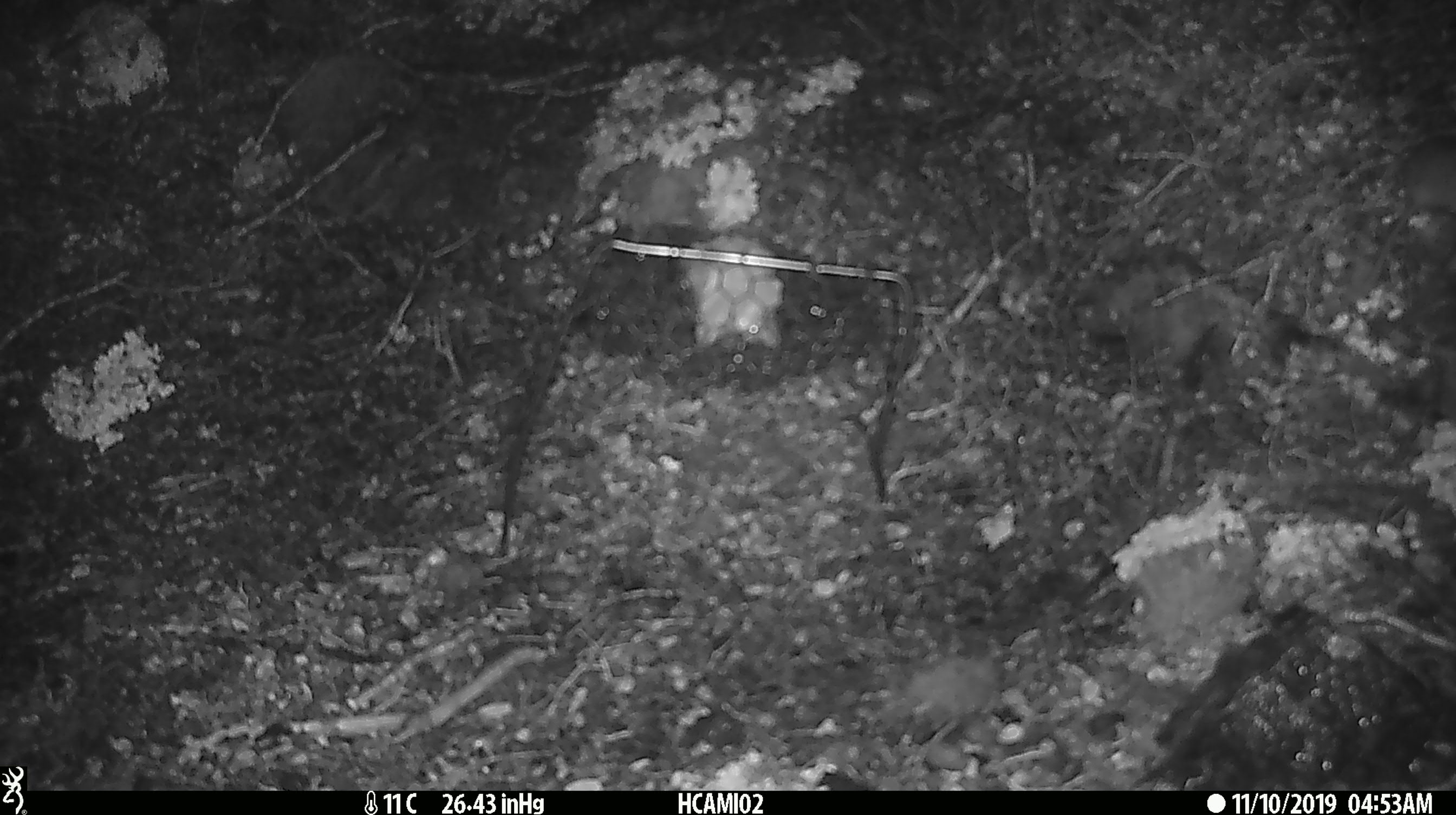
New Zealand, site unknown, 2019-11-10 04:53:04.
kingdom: Animalia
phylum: Chordata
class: Mammalia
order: Rodentia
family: Muridae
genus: Mus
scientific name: Mus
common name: mouse